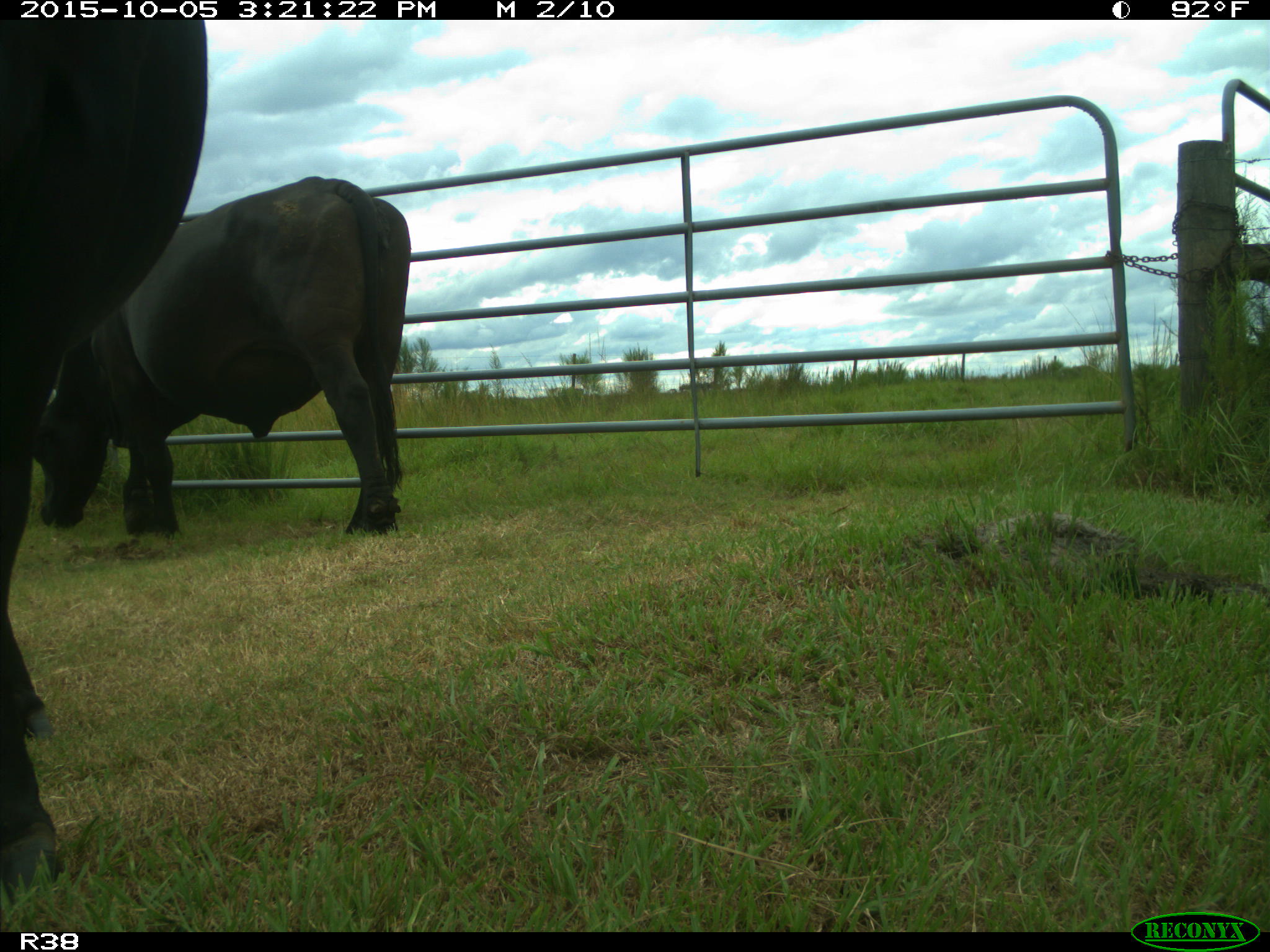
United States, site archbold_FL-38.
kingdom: Animalia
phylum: Chordata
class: Mammalia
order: Artiodactyla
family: Bovidae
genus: Bos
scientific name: Bos taurus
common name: domestic cow